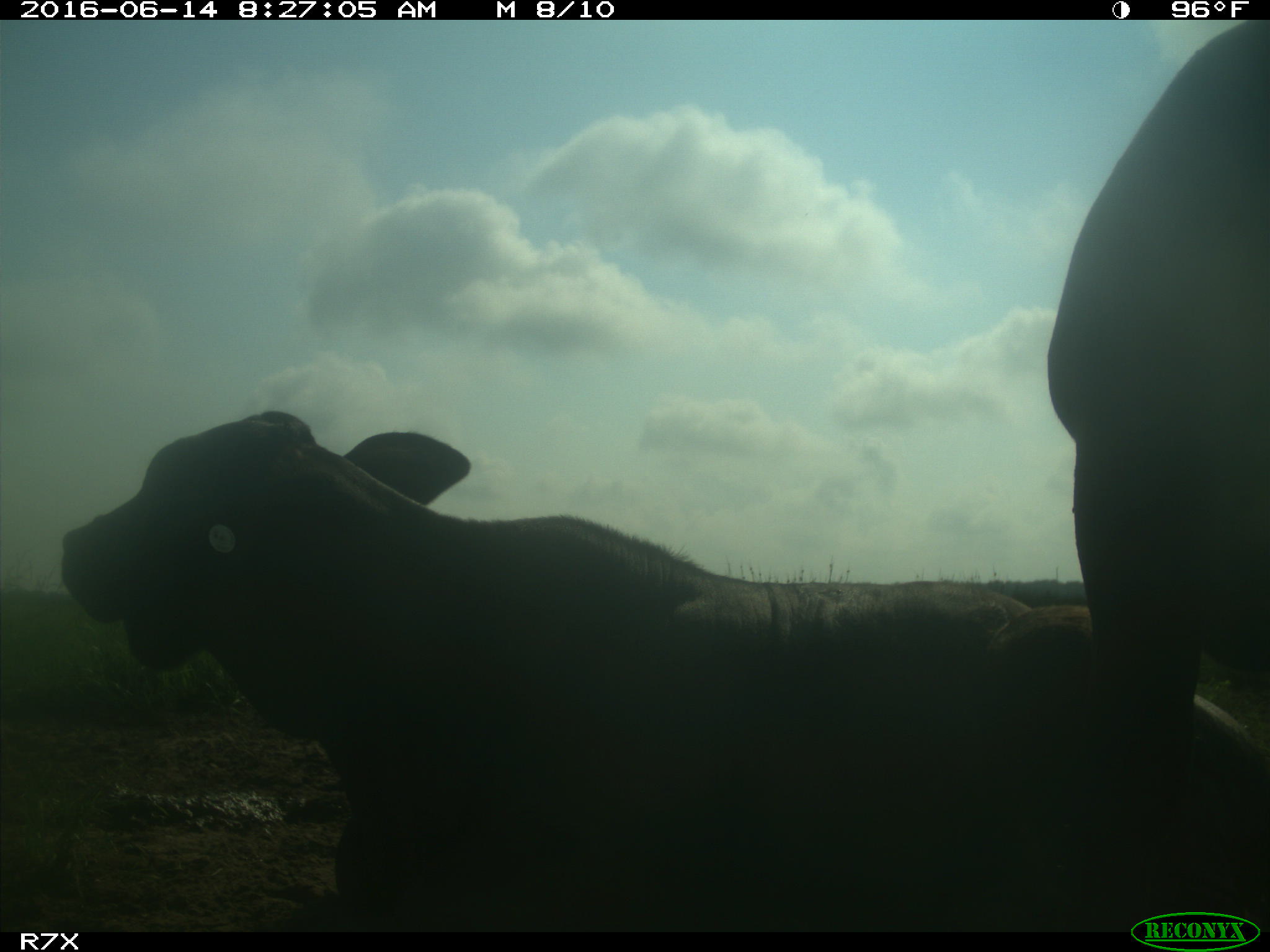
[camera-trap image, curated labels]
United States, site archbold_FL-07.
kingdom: Animalia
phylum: Chordata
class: Mammalia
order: Artiodactyla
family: Bovidae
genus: Bos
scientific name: Bos taurus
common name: domestic cow